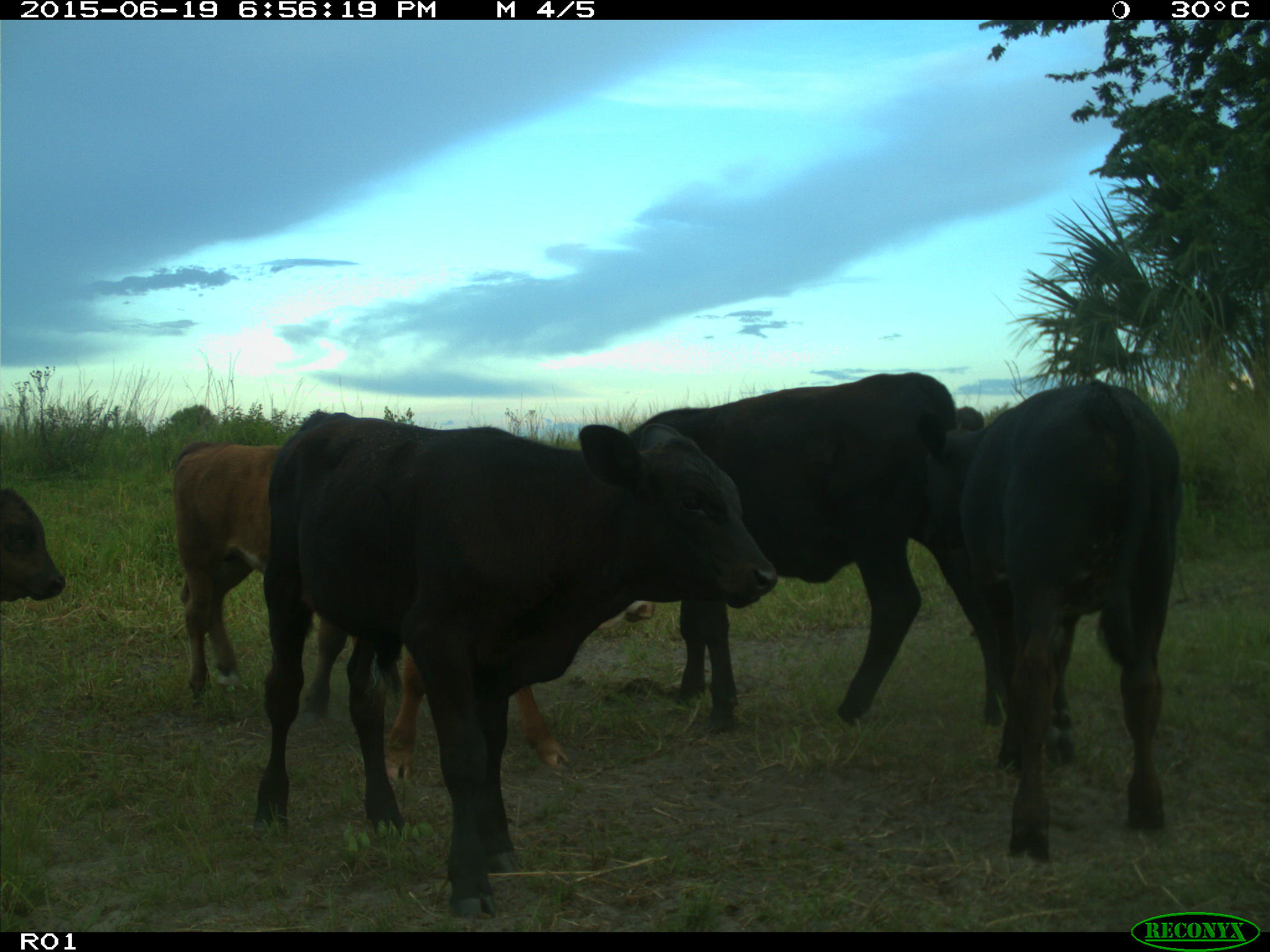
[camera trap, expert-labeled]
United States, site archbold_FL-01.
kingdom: Animalia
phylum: Chordata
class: Mammalia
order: Artiodactyla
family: Bovidae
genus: Bos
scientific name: Bos taurus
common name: domestic cow